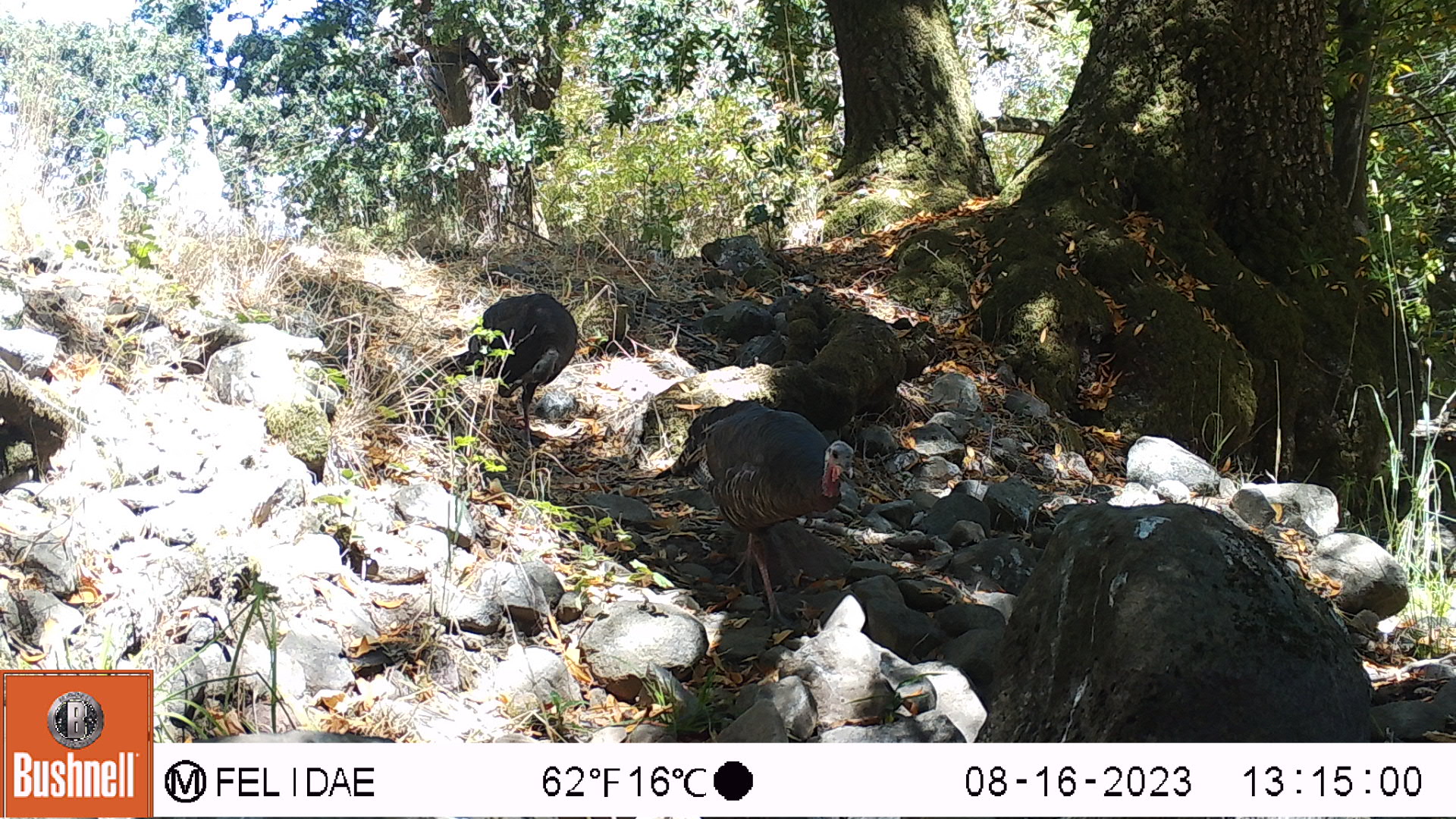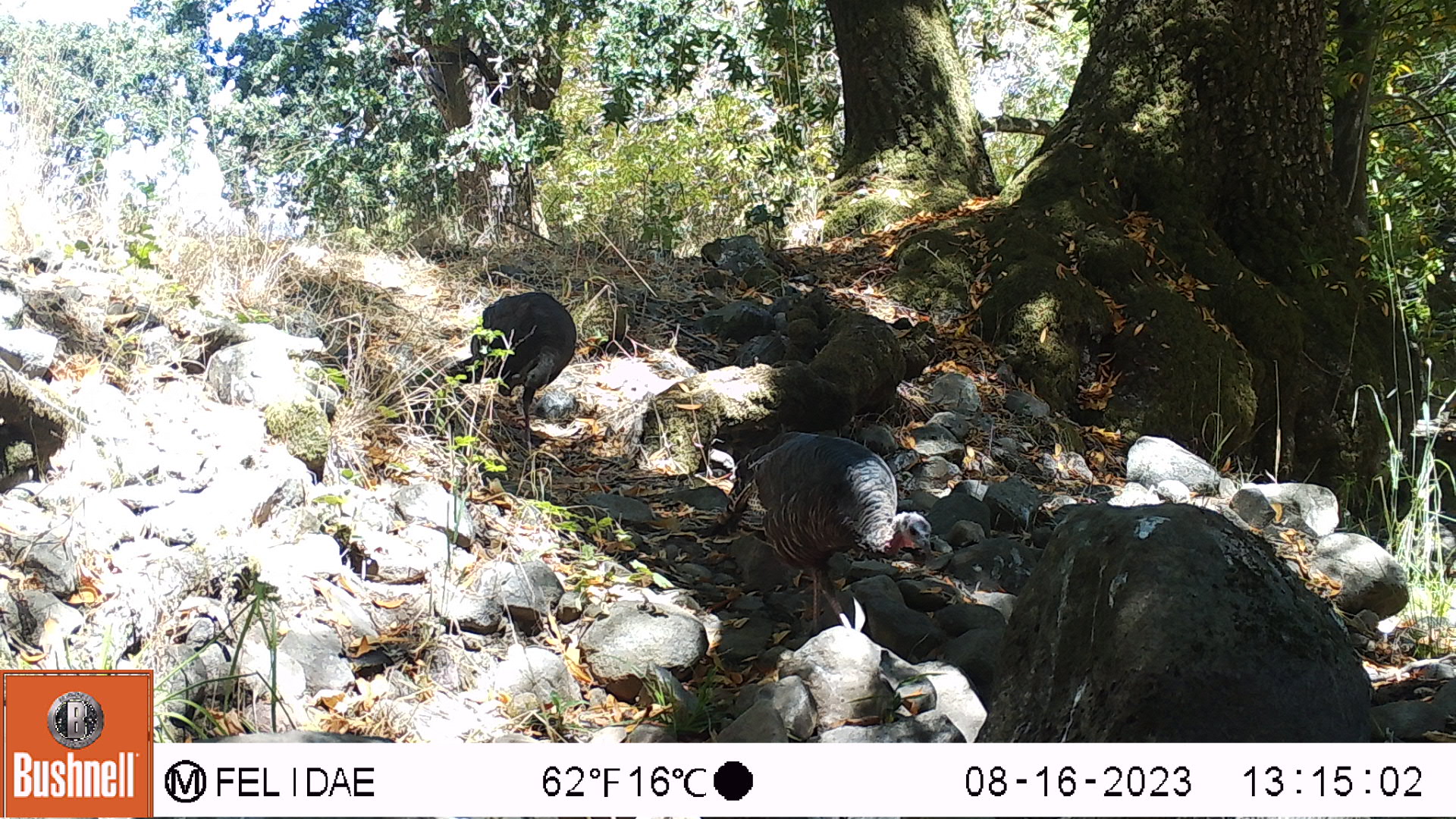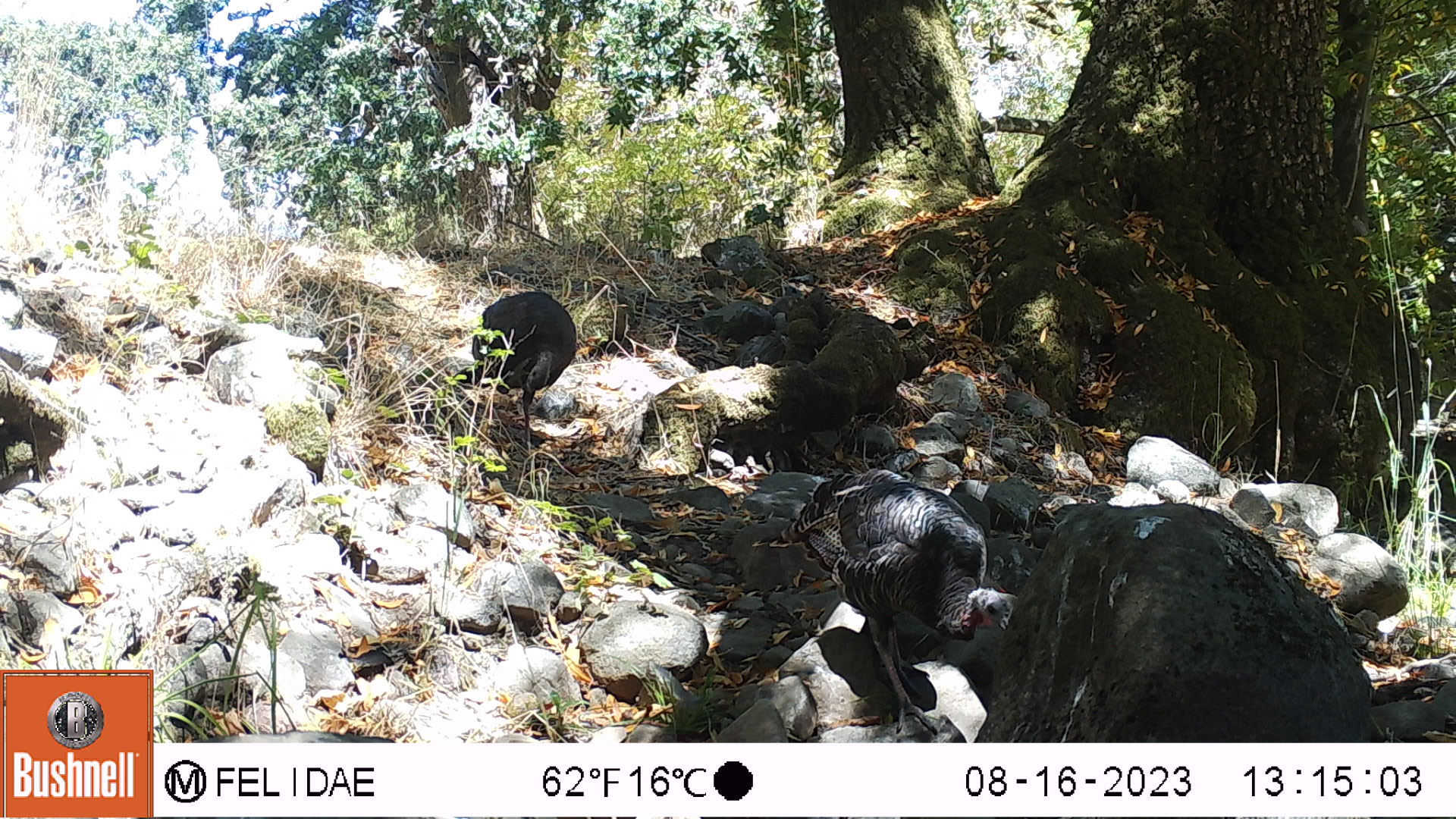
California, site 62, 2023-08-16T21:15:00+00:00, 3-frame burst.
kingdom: Animalia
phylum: Chordata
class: Aves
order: Galliformes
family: Phasianidae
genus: Meleagris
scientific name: Meleagris gallopavo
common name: turkey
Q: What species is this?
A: Turkey (Meleagris gallopavo).